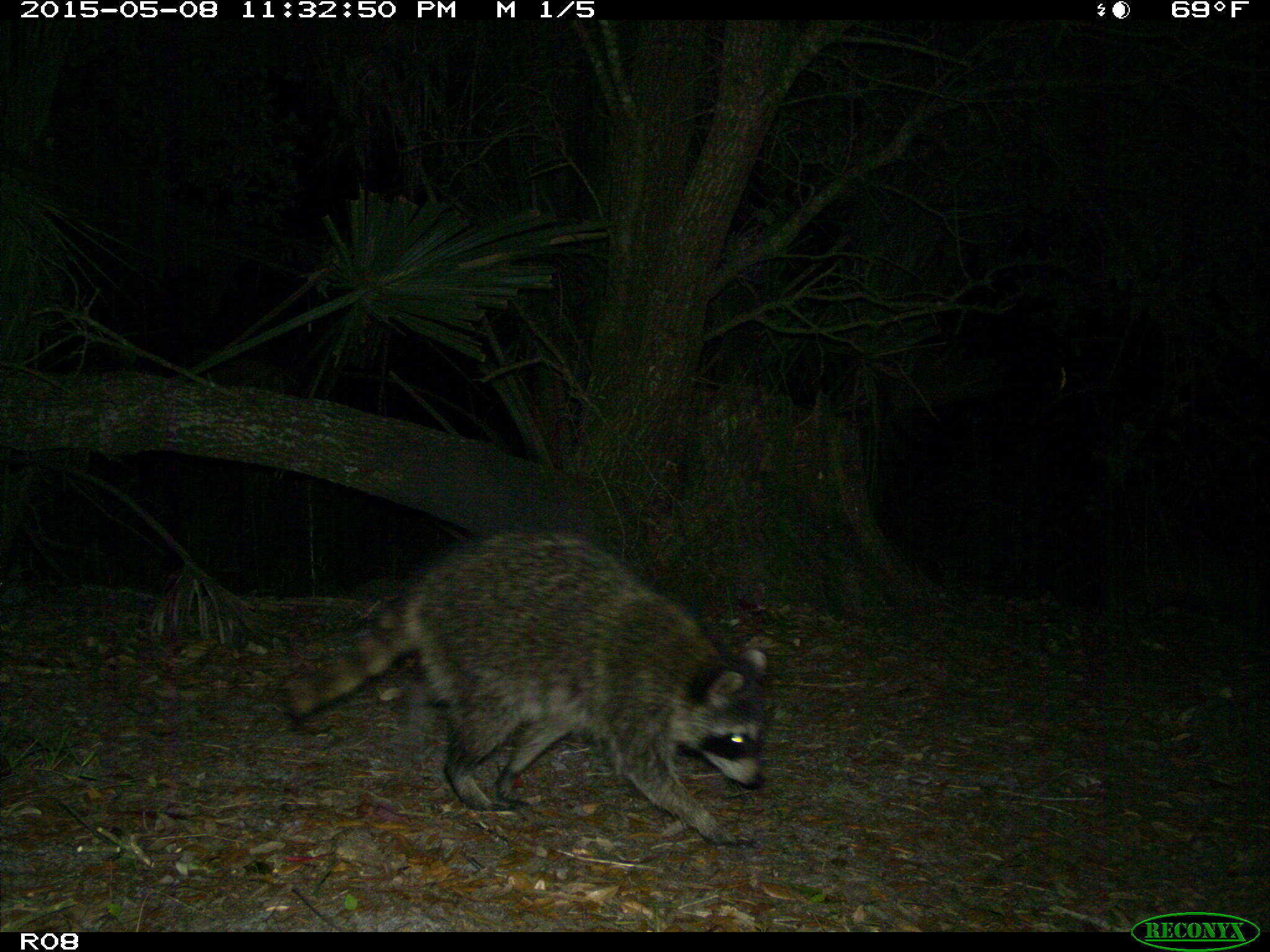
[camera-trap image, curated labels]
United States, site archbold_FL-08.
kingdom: Animalia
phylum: Chordata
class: Mammalia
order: Carnivora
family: Procyonidae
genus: Procyon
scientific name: Procyon lotor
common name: common raccoon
Procyon lotor (common raccoon).